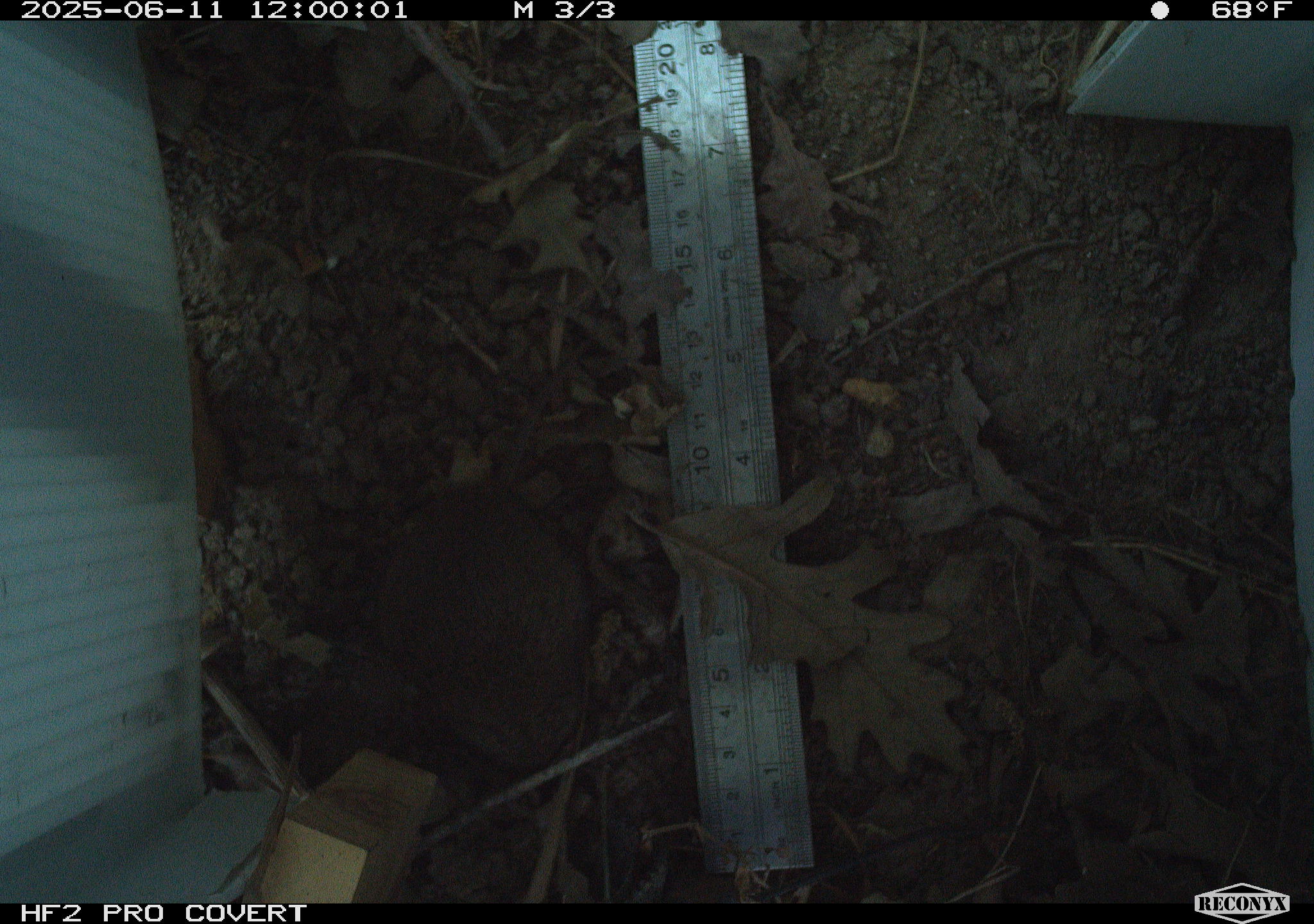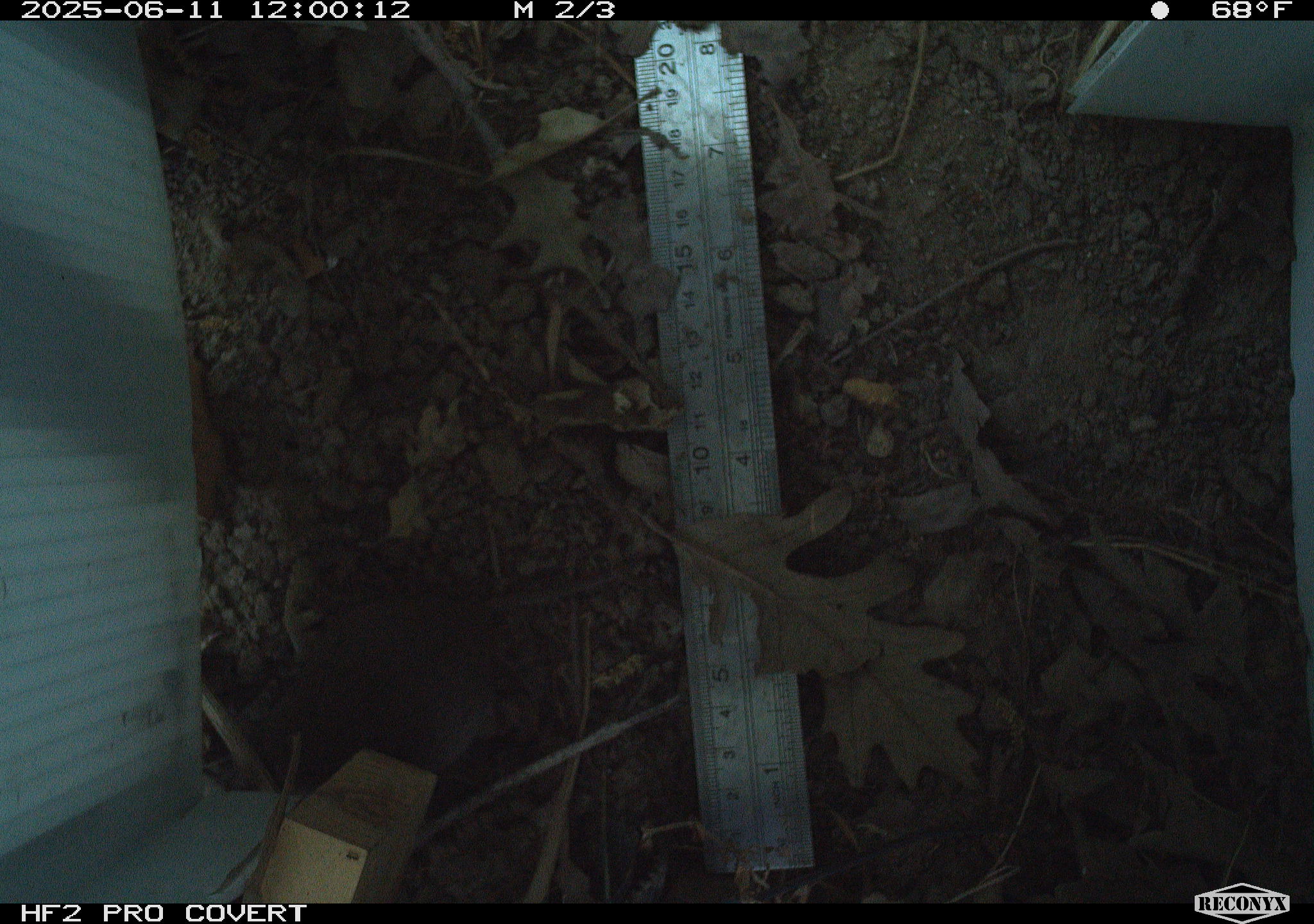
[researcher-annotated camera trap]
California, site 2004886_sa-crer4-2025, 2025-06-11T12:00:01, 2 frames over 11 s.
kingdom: Animalia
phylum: Chordata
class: Mammalia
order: Rodentia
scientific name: Rodentia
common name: rodent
Rodent (Rodentia).